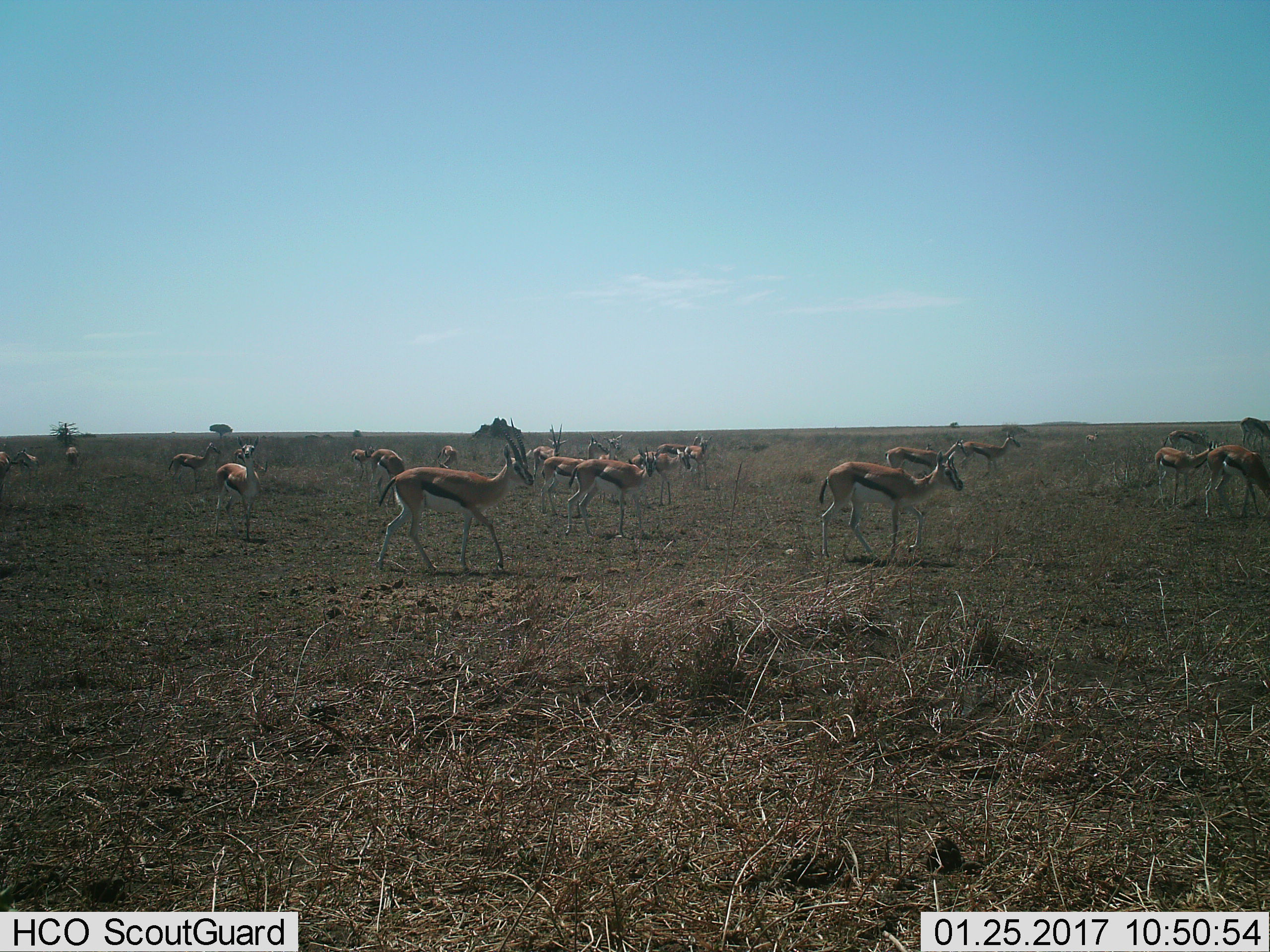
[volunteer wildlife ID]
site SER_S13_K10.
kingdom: Animalia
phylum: Chordata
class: Mammalia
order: Artiodactyla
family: Bovidae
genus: Eudorcas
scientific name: Eudorcas thomsonii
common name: thomson's gazelle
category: gazellethomsons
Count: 11-50.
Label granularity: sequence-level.